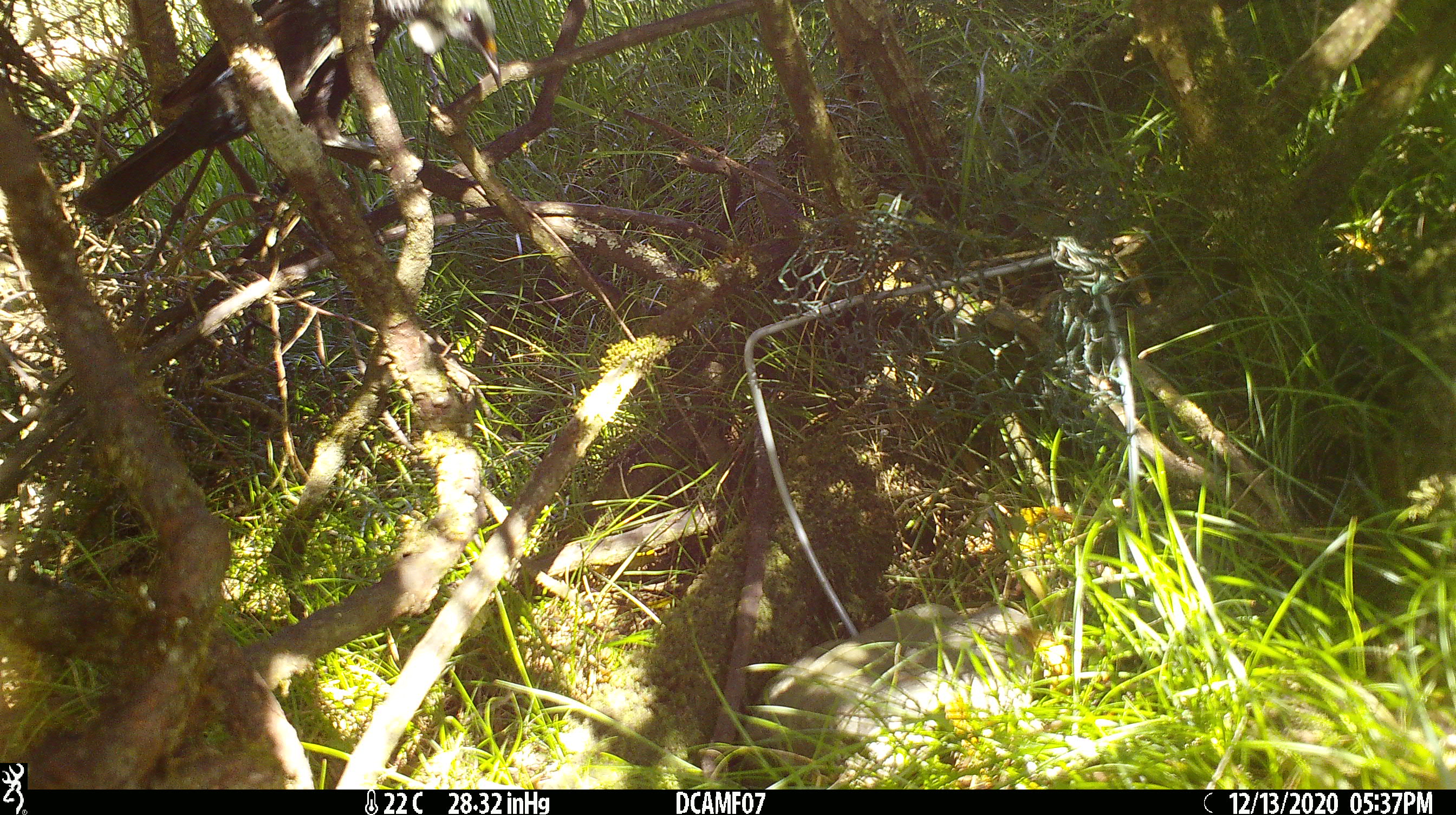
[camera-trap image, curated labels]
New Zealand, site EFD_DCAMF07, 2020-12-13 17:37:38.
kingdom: Animalia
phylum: Chordata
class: Aves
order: Passeriformes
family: Meliphagidae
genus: Prosthemadera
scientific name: Prosthemadera novaeseelandiae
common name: tui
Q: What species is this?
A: Tui (Prosthemadera novaeseelandiae).